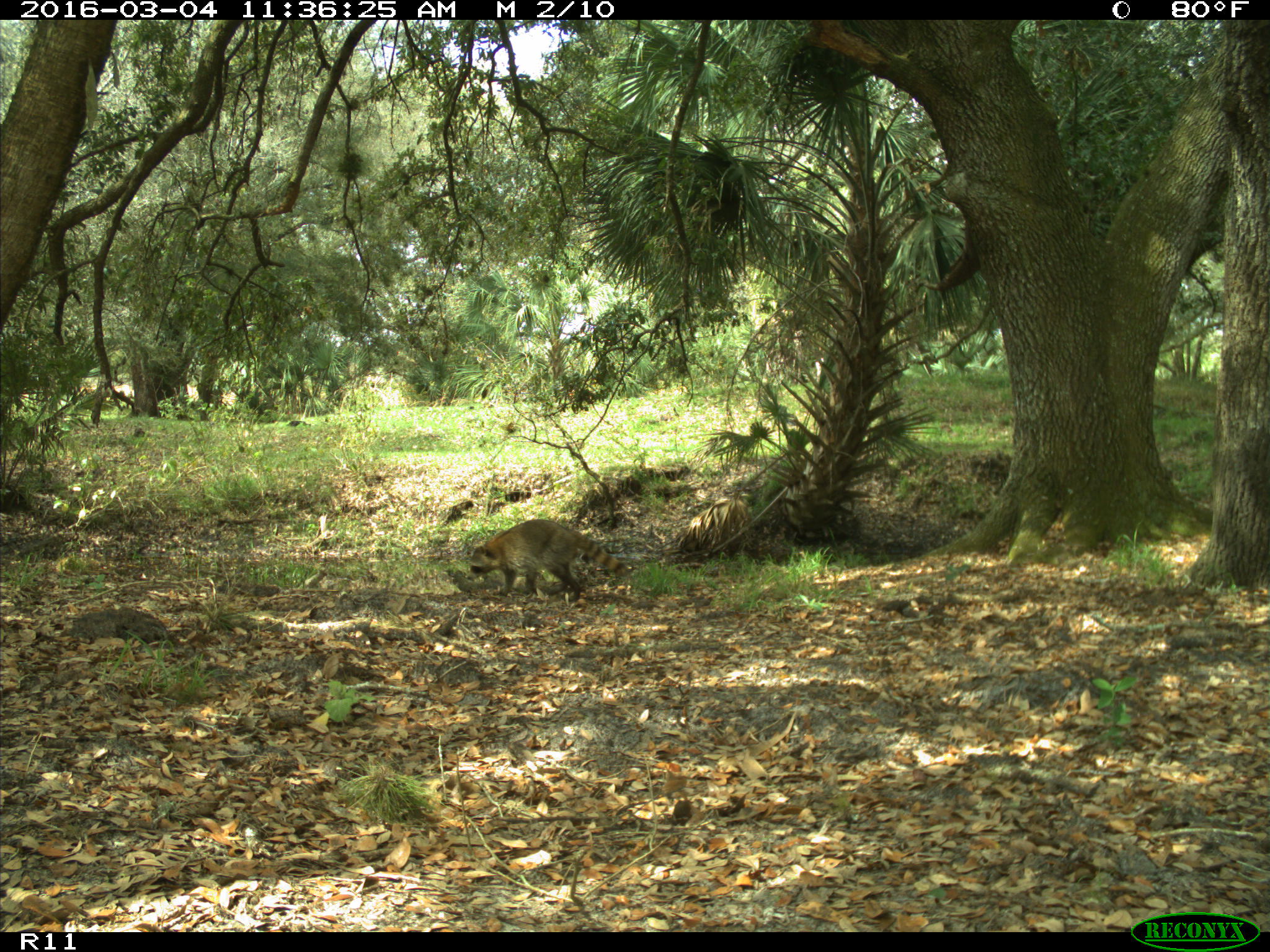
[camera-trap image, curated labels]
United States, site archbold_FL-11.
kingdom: Animalia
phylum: Chordata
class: Mammalia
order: Carnivora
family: Procyonidae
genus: Procyon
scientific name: Procyon lotor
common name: common raccoon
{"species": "Procyon lotor (common raccoon)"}